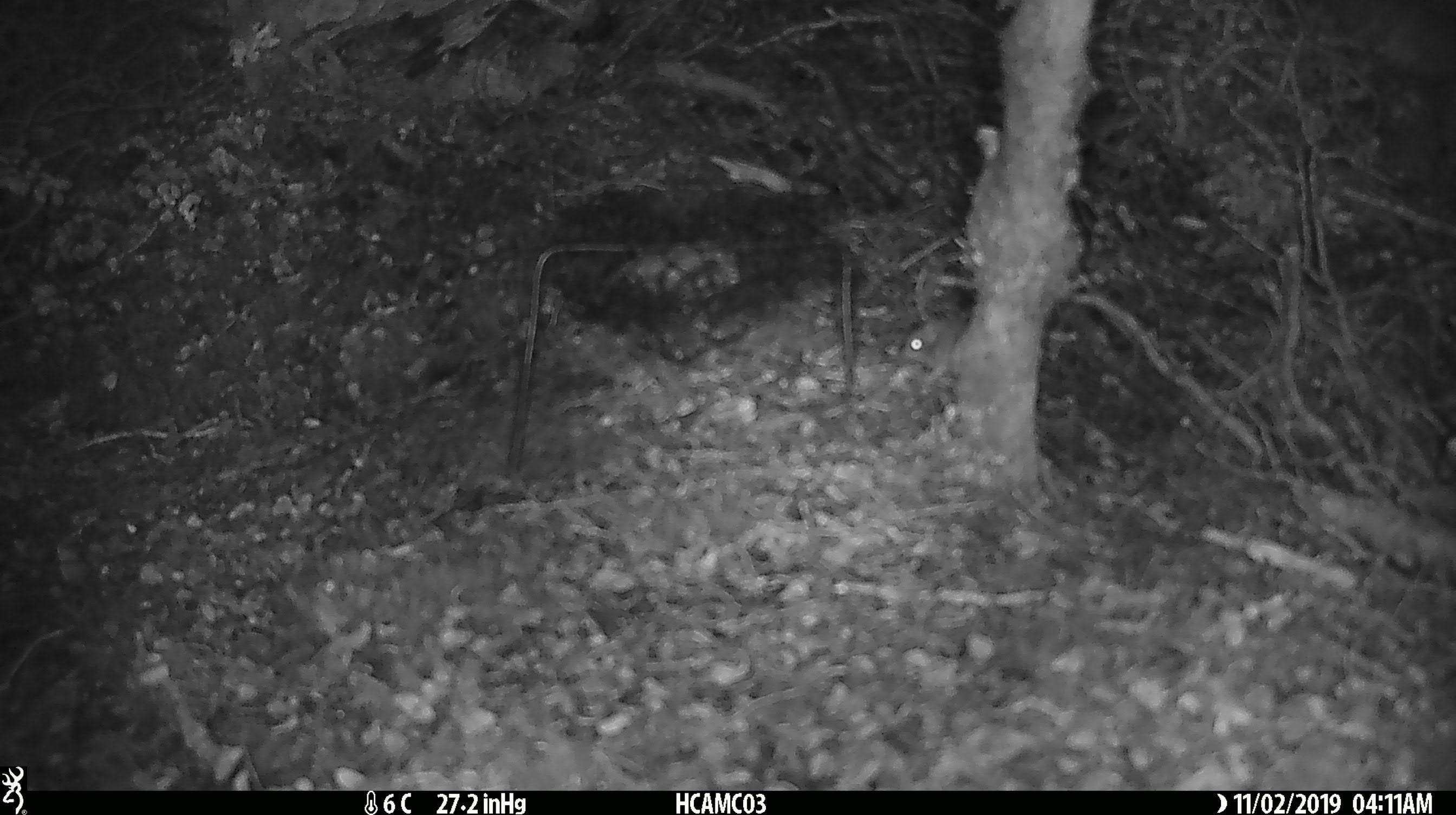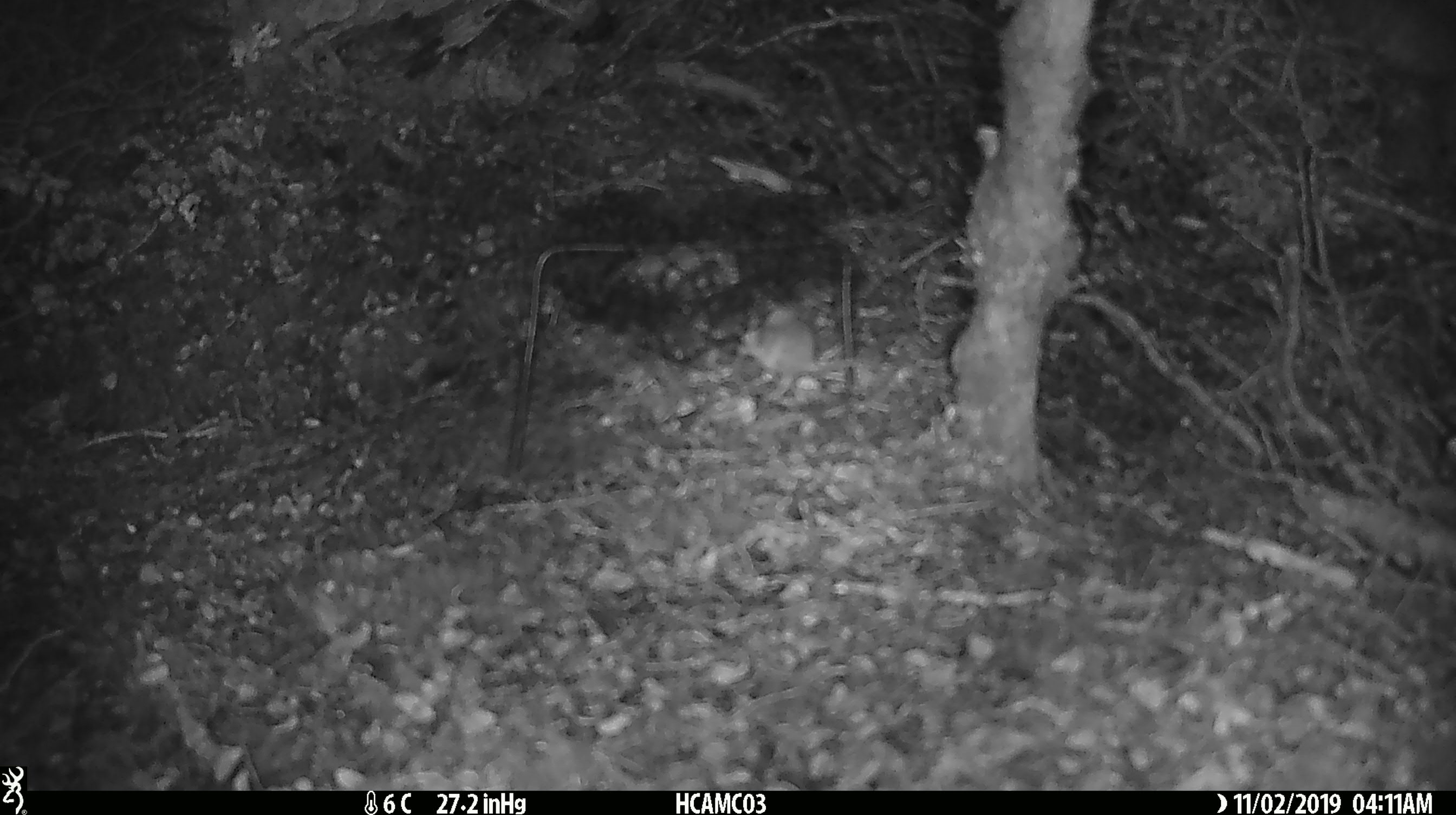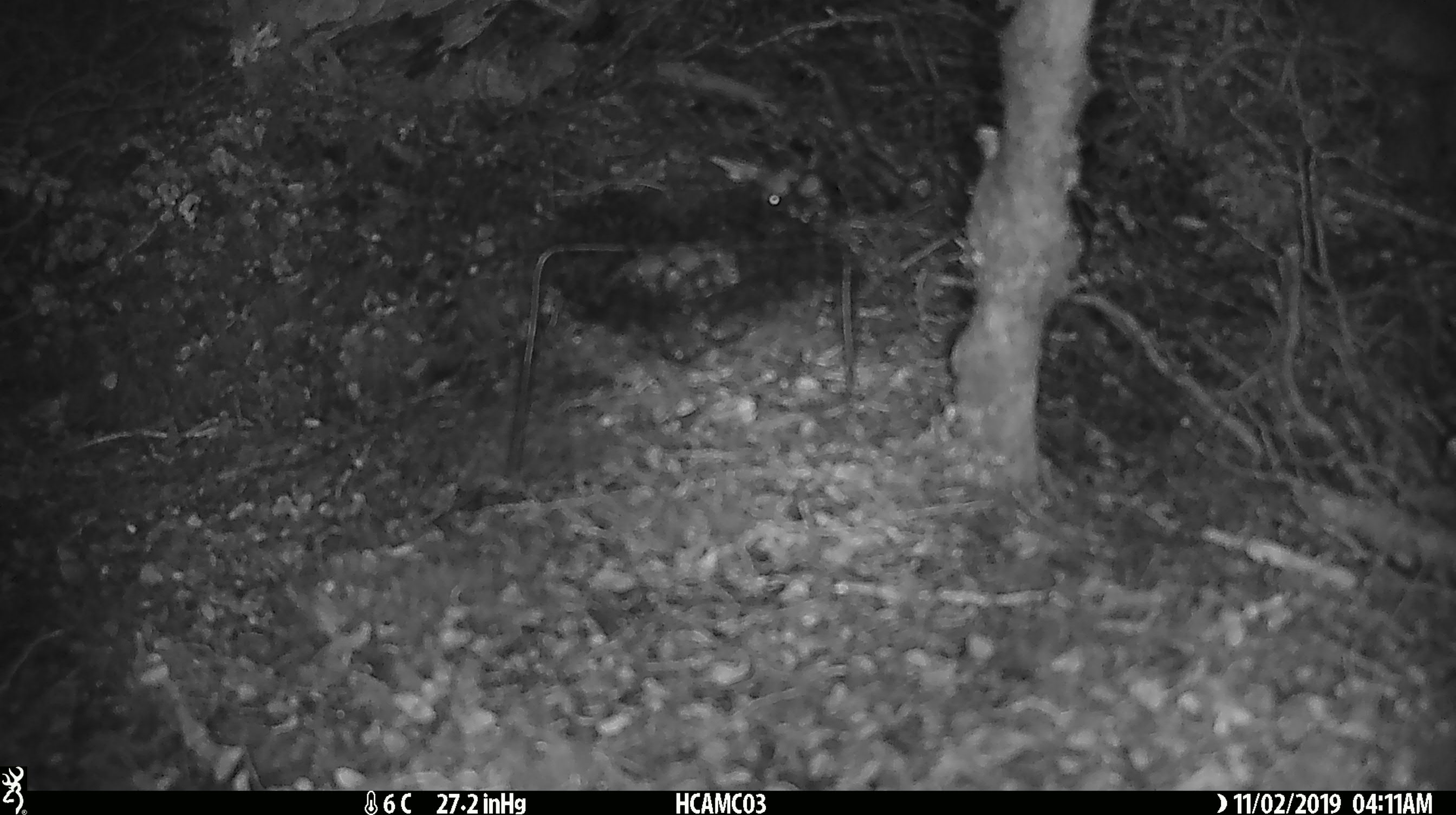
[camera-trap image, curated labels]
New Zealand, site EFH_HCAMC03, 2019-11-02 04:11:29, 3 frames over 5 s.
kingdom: Animalia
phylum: Chordata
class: Mammalia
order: Rodentia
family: Muridae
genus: Mus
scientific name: Mus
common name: mouse